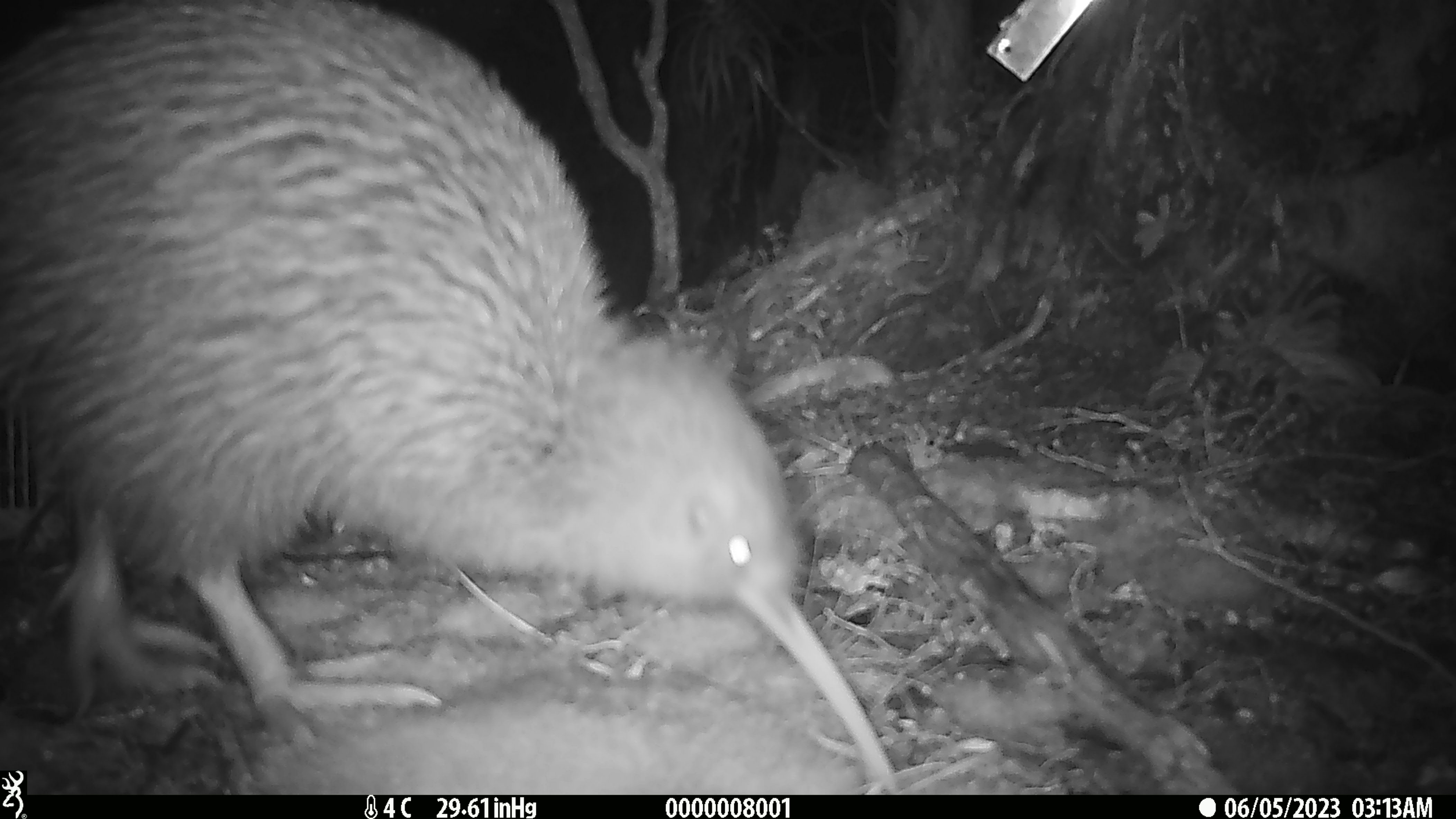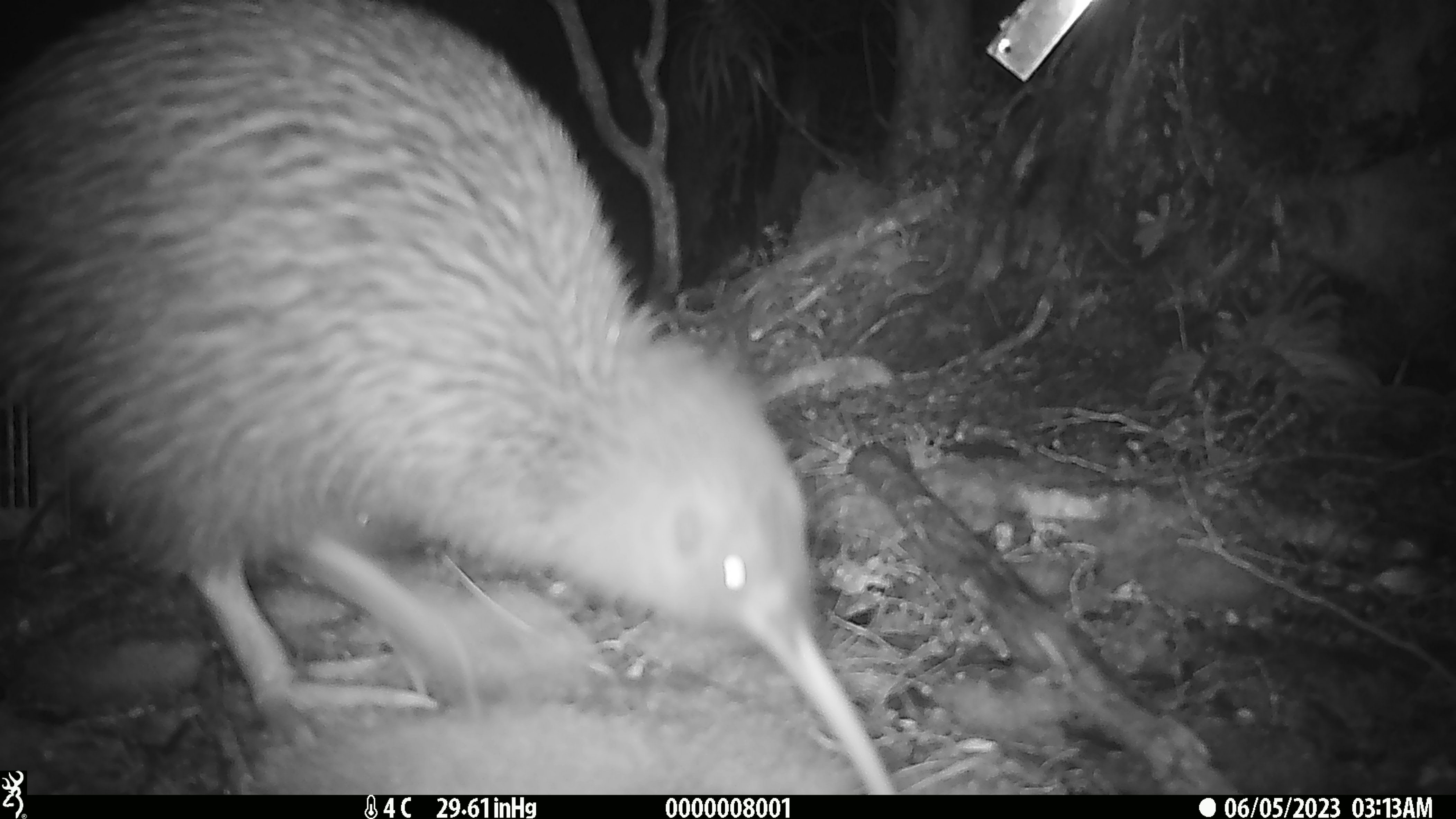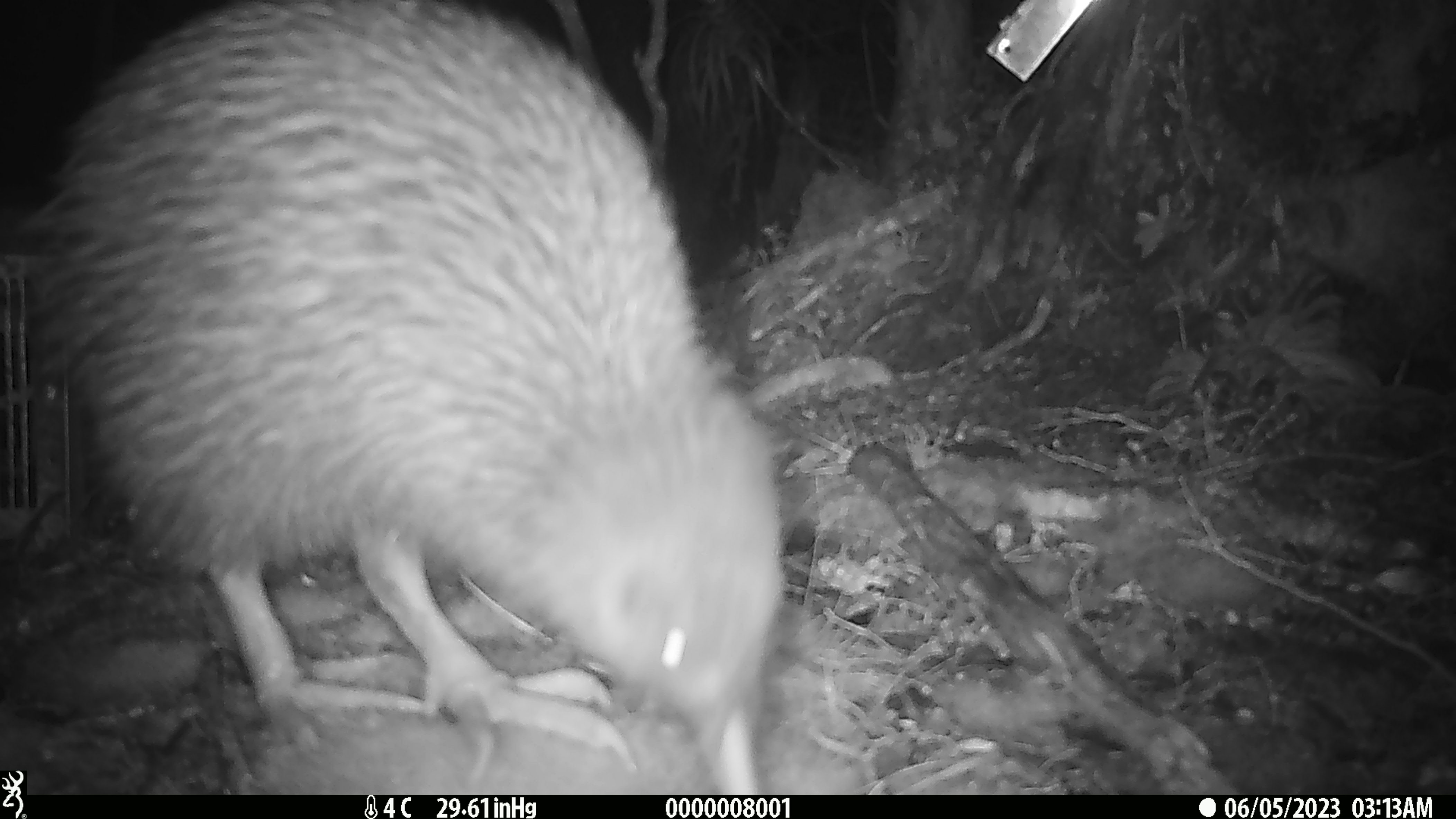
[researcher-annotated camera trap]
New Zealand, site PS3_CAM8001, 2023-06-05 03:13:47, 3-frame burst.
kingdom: Animalia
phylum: Chordata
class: Aves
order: Apterygiformes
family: Apterygidae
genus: Apteryx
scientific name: Apteryx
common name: kiwi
Kiwi (Apteryx).